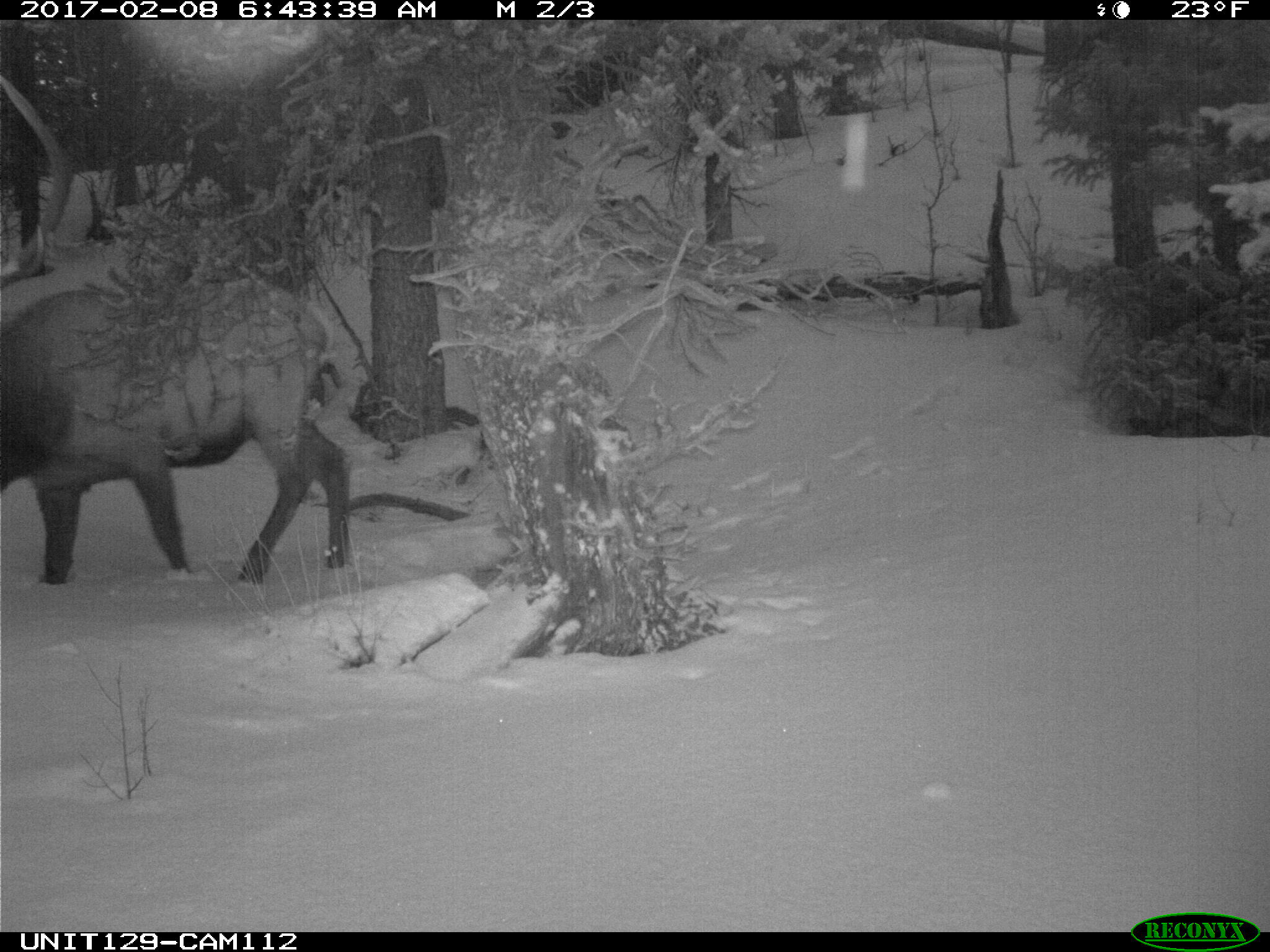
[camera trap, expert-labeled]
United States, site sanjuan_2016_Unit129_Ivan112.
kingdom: Animalia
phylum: Chordata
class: Mammalia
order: Artiodactyla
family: Cervidae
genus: Cervus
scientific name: Cervus elaphus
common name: red deer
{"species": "Cervus elaphus (red deer)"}